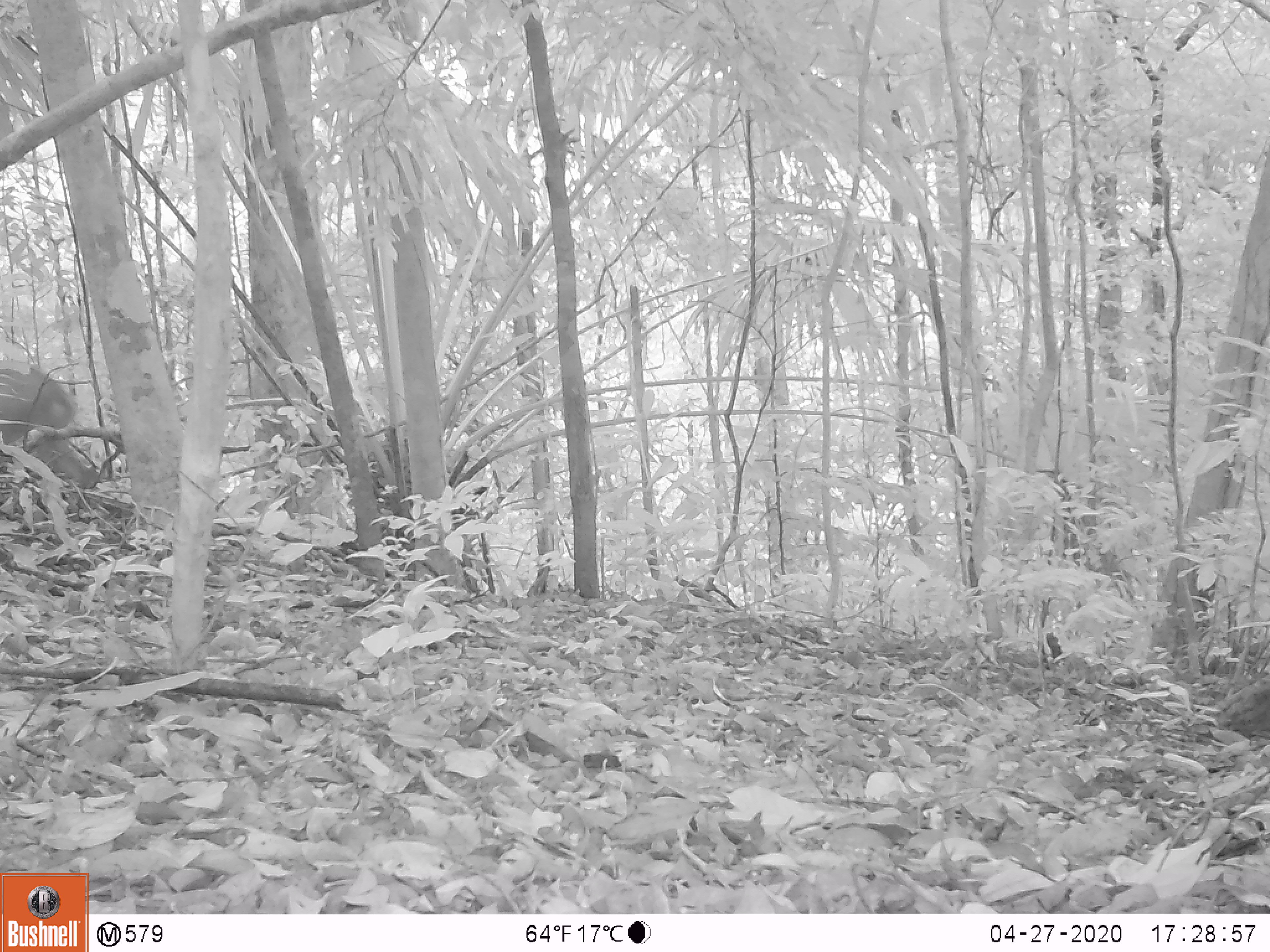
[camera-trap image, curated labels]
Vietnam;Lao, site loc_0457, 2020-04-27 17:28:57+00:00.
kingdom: Animalia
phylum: Chordata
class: Mammalia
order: Artiodactyla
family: Cervidae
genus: Muntiacus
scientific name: Muntiacus vuquangensis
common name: large-antlered muntjac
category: large antlered muntjac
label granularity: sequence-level